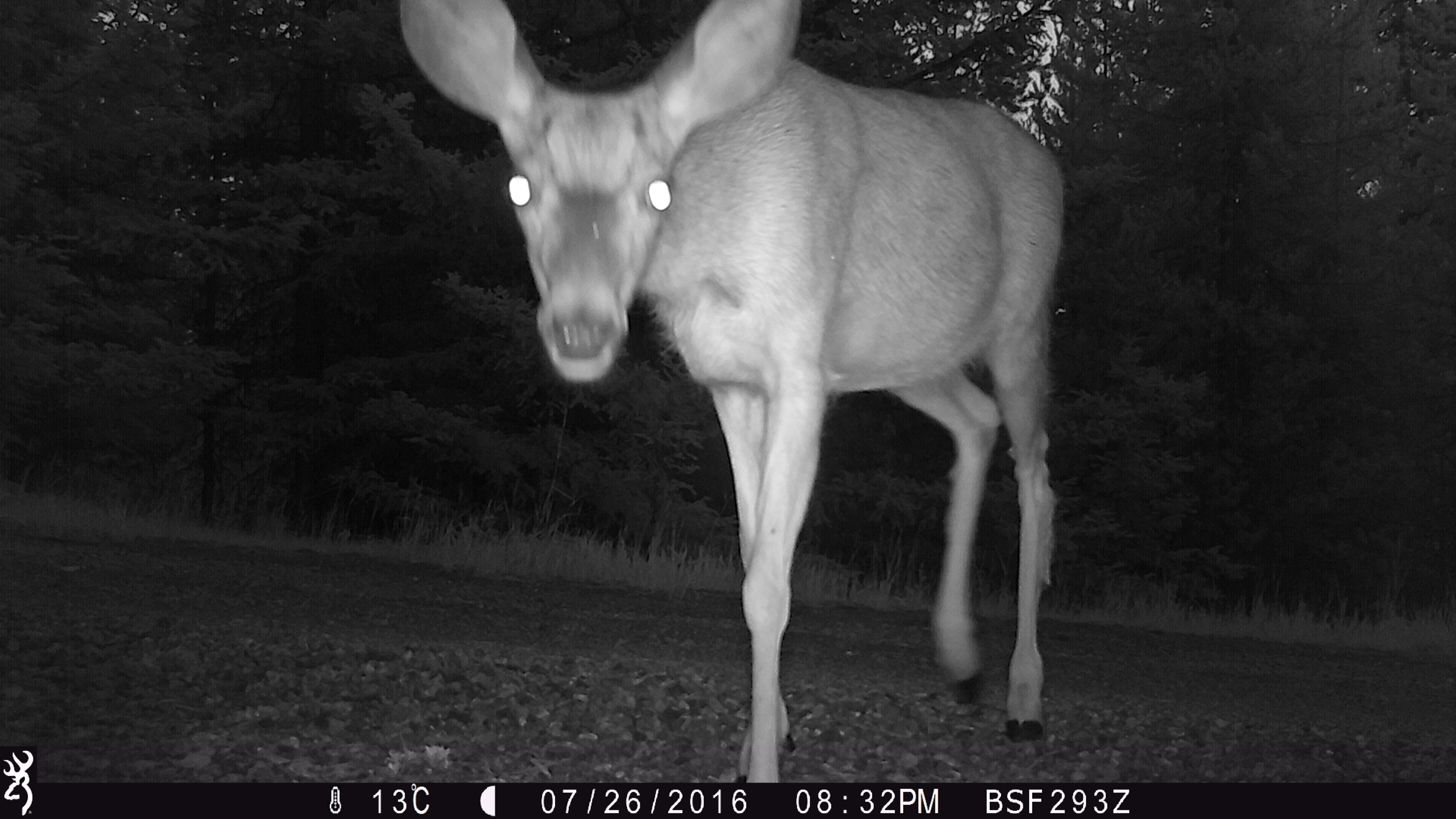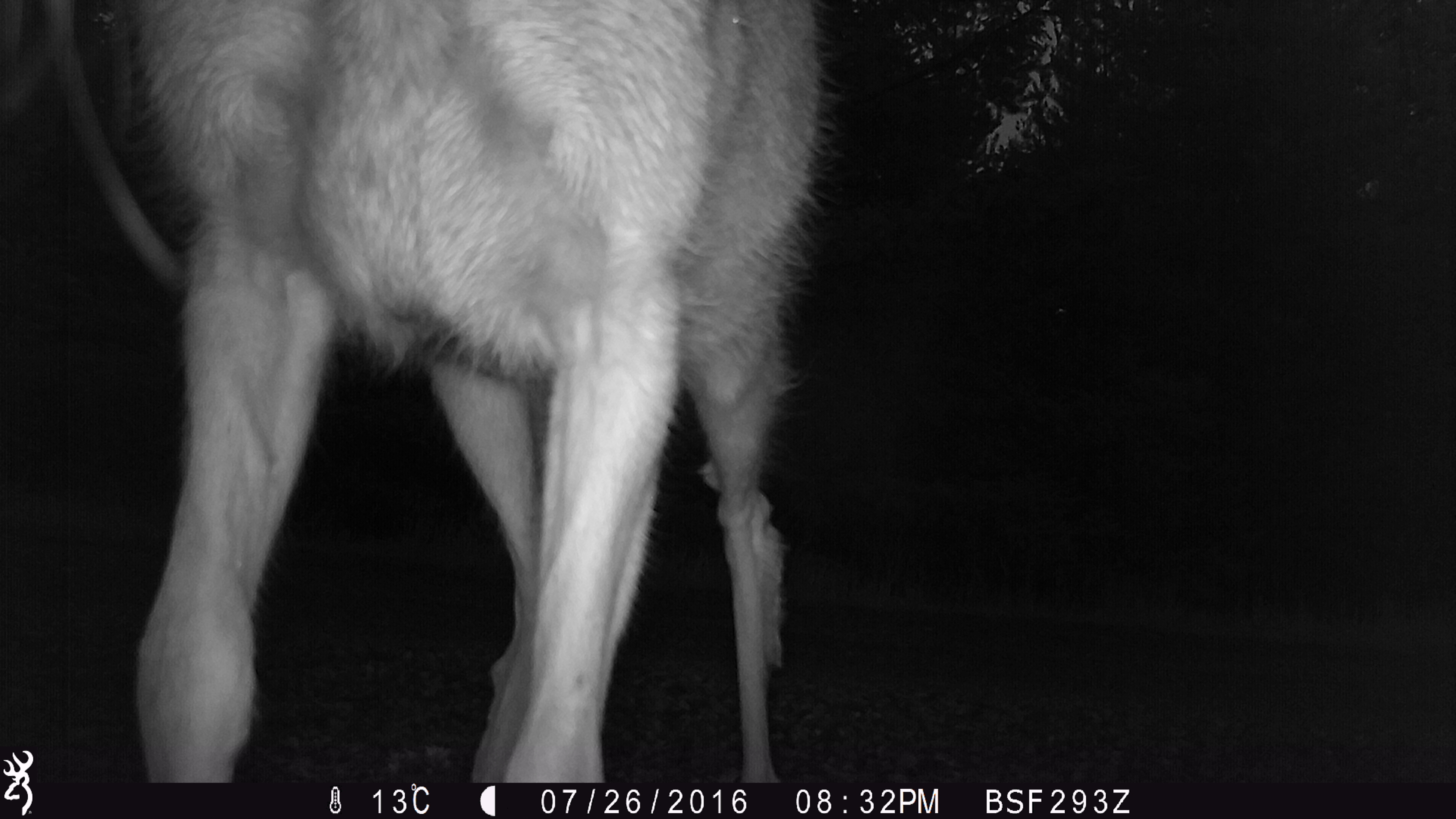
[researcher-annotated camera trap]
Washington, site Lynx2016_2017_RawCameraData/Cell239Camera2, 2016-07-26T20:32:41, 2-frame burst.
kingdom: Animalia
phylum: Chordata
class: Mammalia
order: Artiodactyla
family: Cervidae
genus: Odocoileus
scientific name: Odocoileus hemionus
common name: mule deer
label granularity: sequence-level